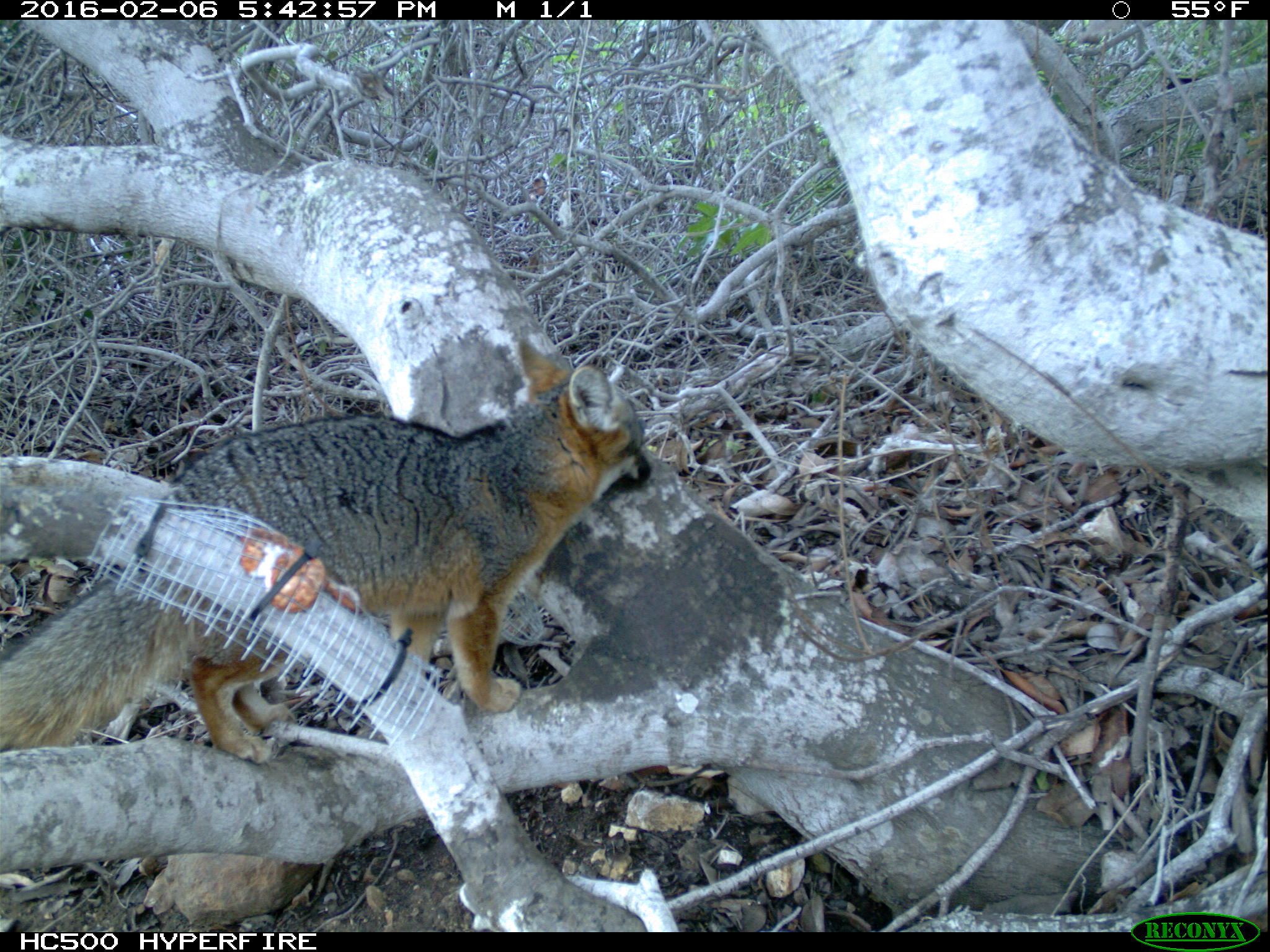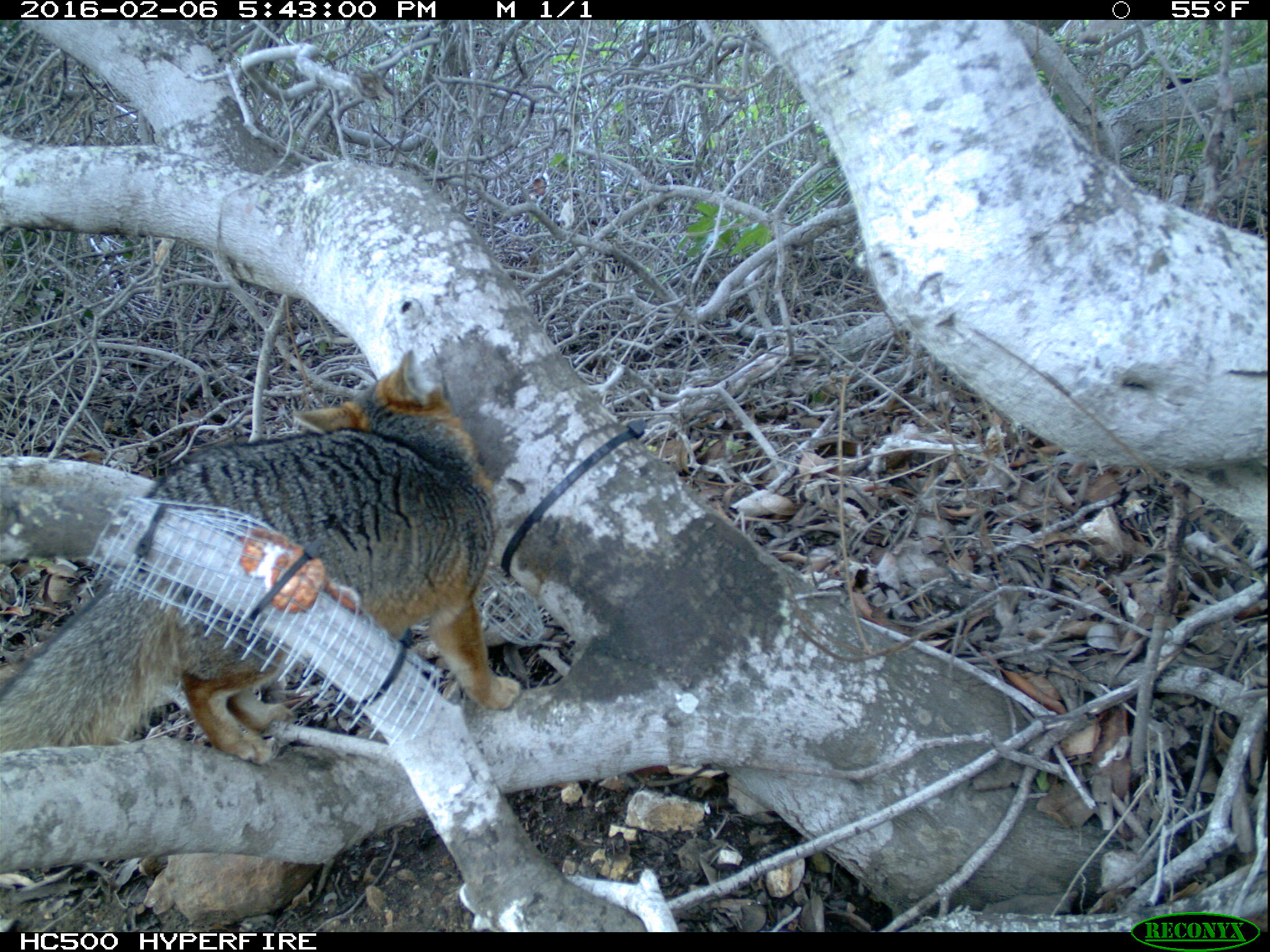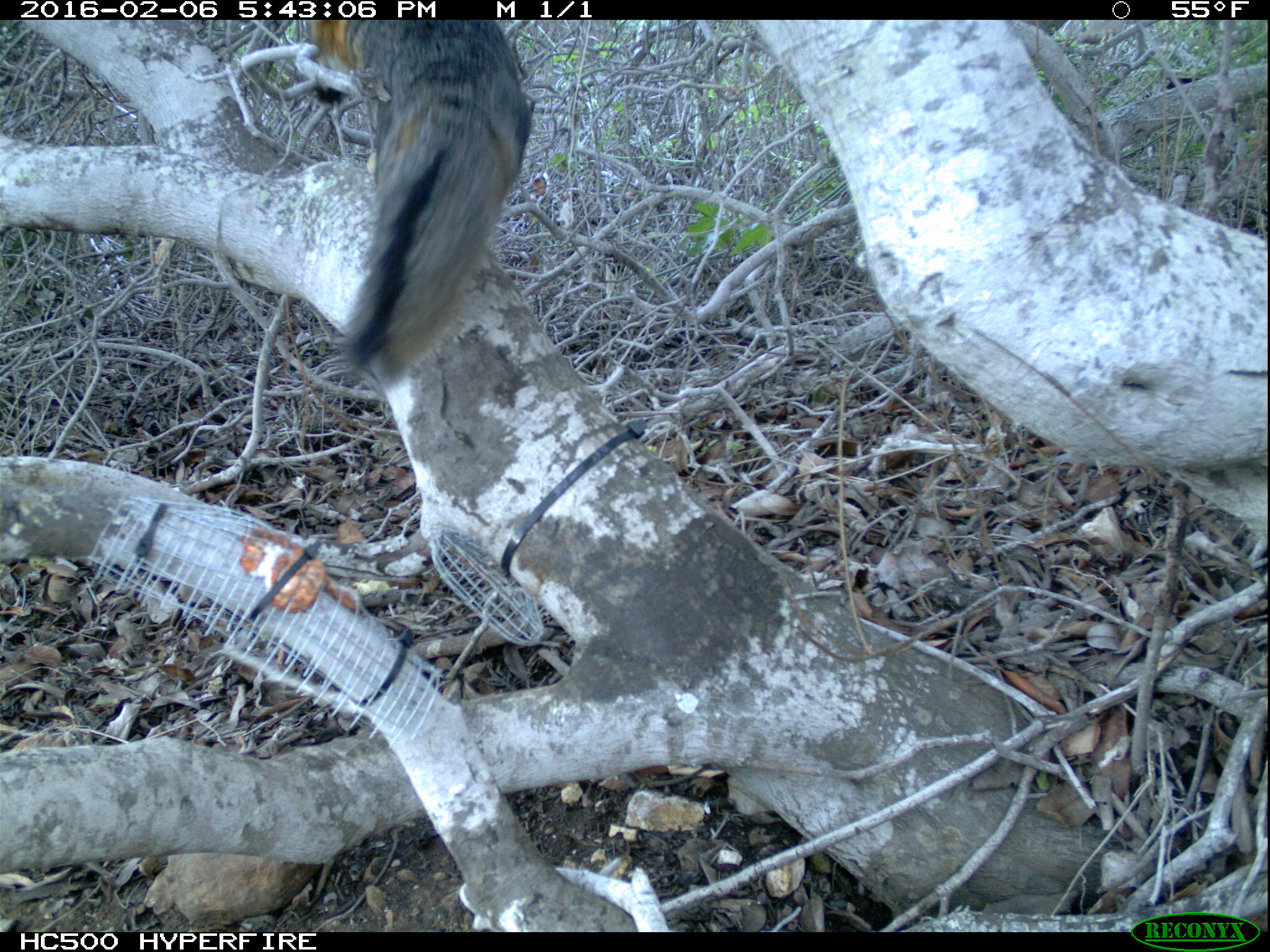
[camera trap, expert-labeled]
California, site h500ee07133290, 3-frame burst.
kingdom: Animalia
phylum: Chordata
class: Mammalia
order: Carnivora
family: Canidae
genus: Urocyon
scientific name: Urocyon littoralis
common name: island fox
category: fox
Fox (island fox) (Urocyon littoralis).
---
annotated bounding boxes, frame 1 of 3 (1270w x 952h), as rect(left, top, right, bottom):
fox: rect(0, 333, 655, 762)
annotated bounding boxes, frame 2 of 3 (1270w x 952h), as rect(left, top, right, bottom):
fox: rect(0, 347, 522, 765)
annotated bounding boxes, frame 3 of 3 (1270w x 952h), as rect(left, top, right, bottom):
fox: rect(303, 17, 533, 392)